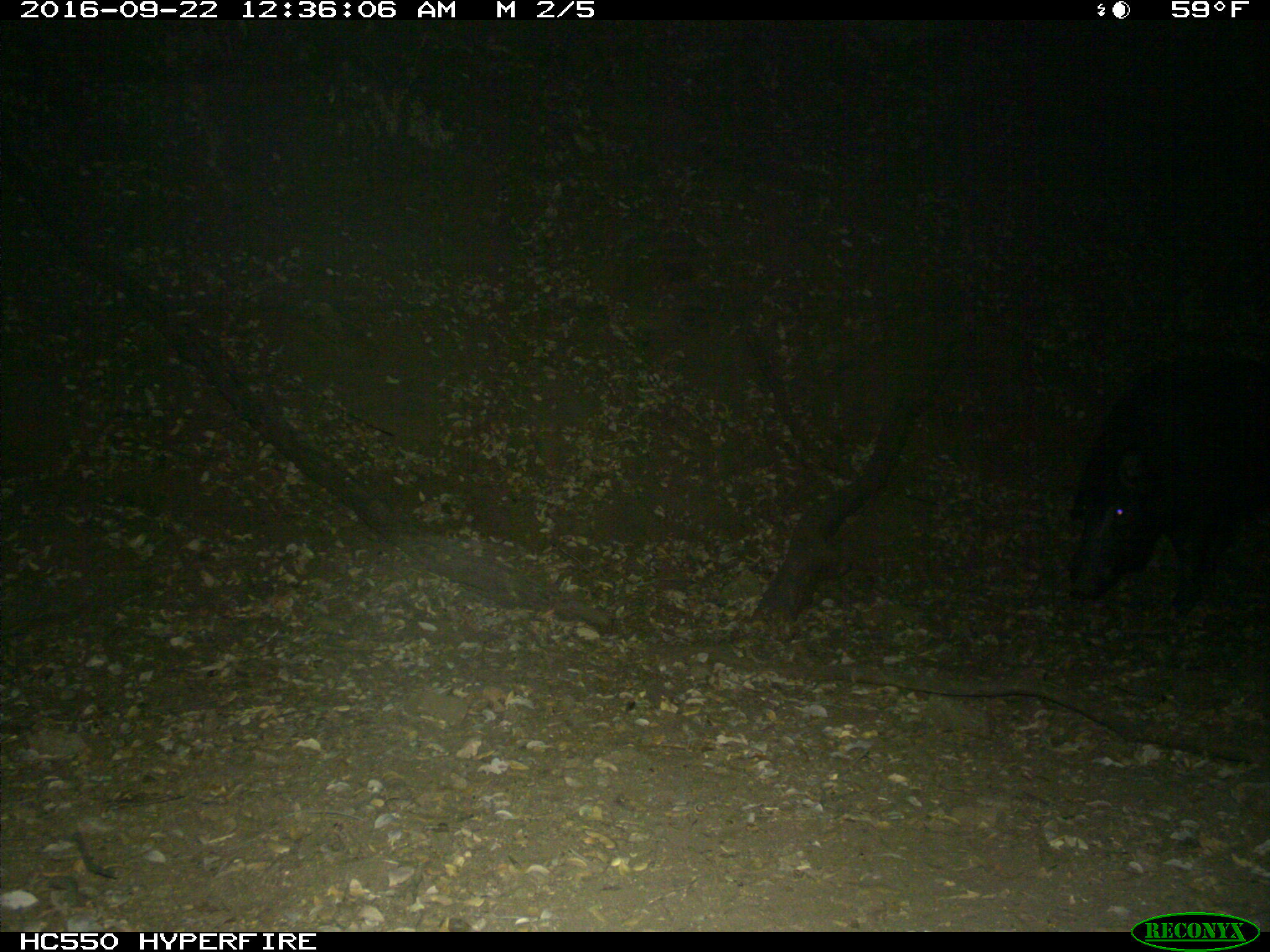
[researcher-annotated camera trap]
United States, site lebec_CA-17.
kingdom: Animalia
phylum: Chordata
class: Mammalia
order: Artiodactyla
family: Suidae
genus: Sus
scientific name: Sus scrofa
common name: wild boar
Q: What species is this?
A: Sus scrofa (wild boar).